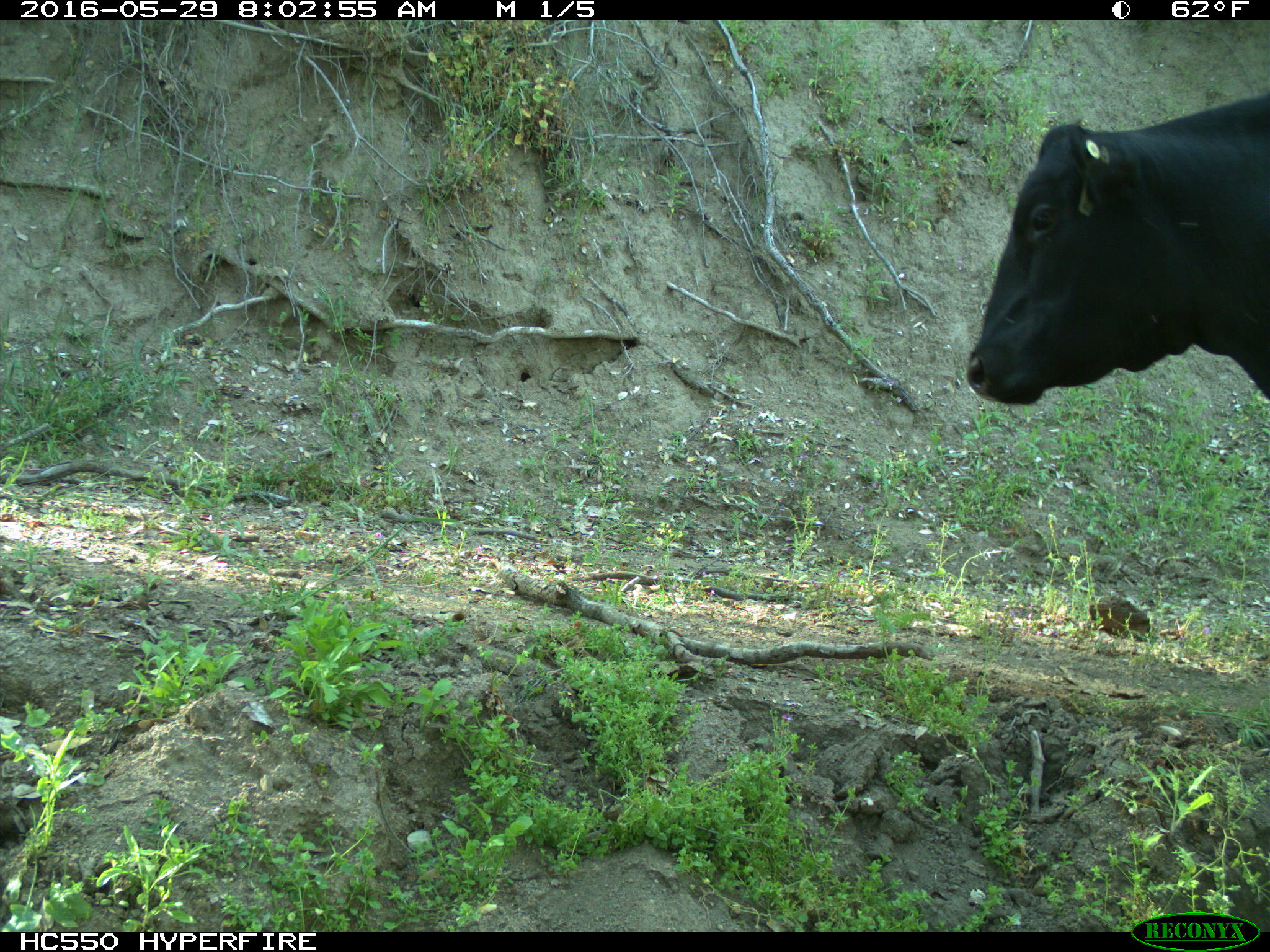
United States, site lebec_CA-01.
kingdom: Animalia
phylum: Chordata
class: Mammalia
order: Artiodactyla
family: Bovidae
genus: Bos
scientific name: Bos taurus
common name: domestic cow